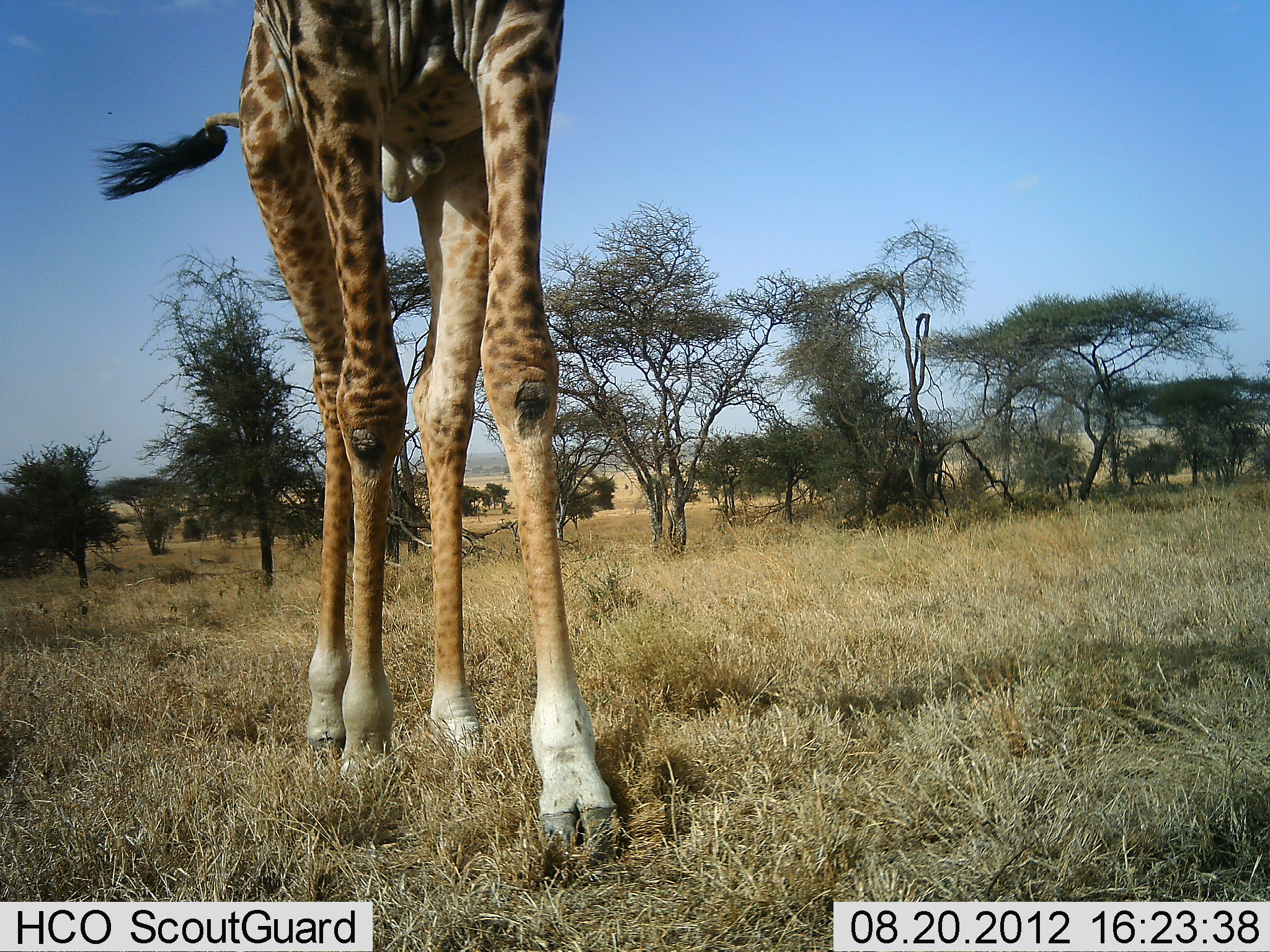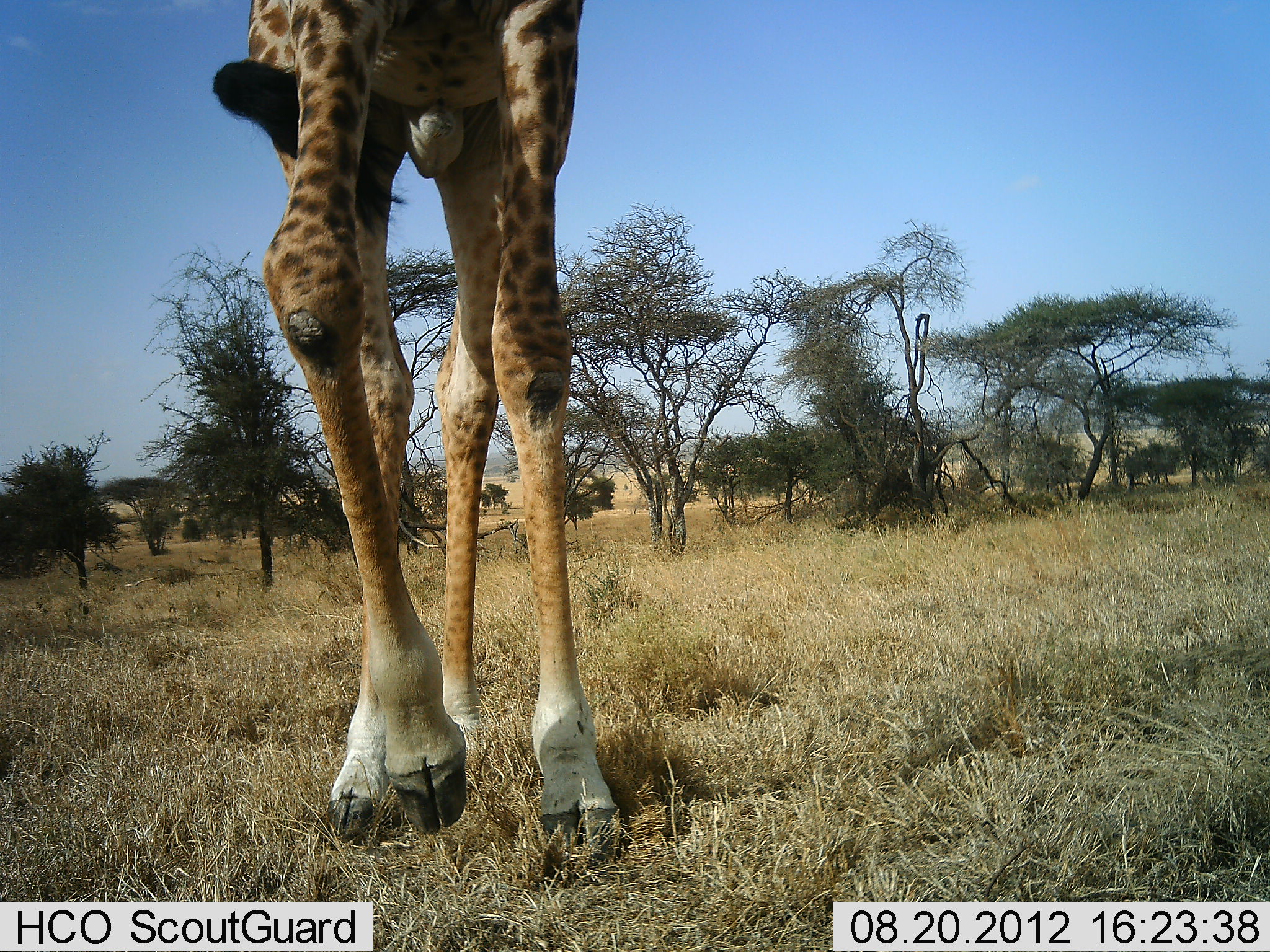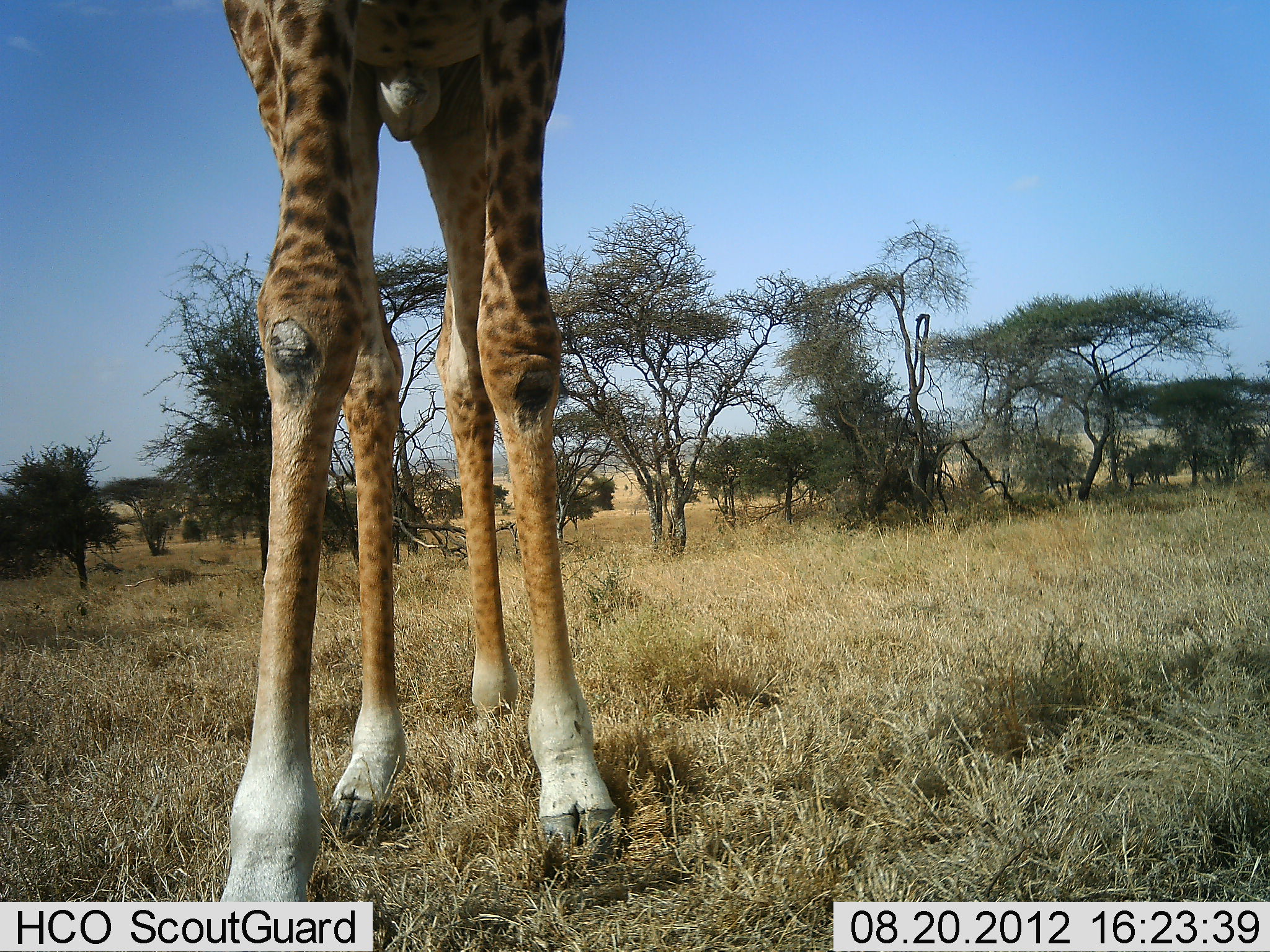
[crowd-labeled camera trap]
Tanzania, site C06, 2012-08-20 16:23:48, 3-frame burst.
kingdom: Animalia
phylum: Chordata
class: Mammalia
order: Artiodactyla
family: Giraffidae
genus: Giraffa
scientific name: Giraffa camelopardalis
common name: giraffe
Giraffe (Giraffa camelopardalis), count 1. Behavior (volunteer vote fractions): standing 0%, resting 0%, moving 100%, interacting 0%. Young present (vote fraction): 0%. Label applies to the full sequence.